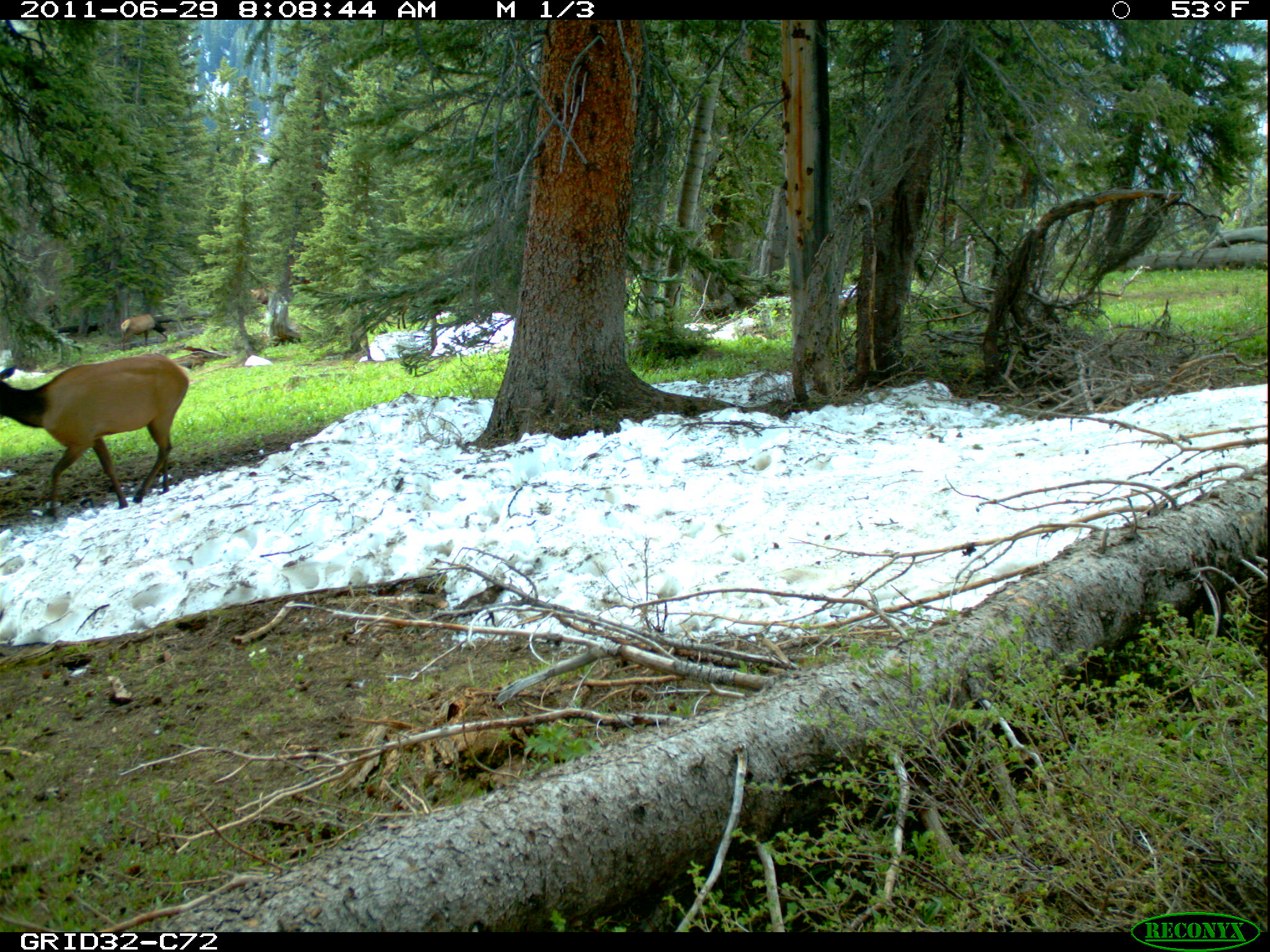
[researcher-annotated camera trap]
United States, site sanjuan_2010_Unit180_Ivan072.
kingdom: Animalia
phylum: Chordata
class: Mammalia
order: Artiodactyla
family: Cervidae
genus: Cervus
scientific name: Cervus elaphus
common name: red deer